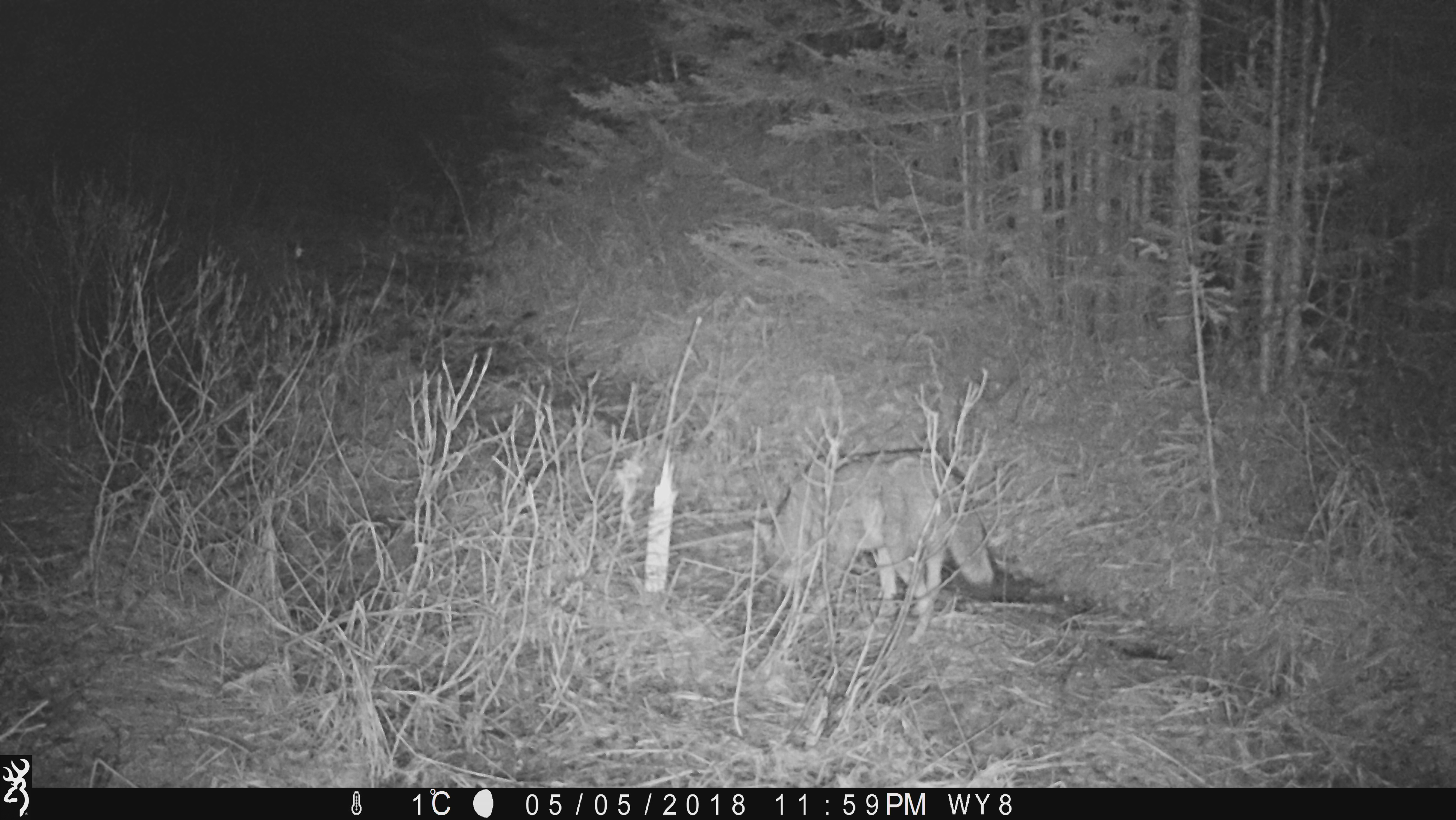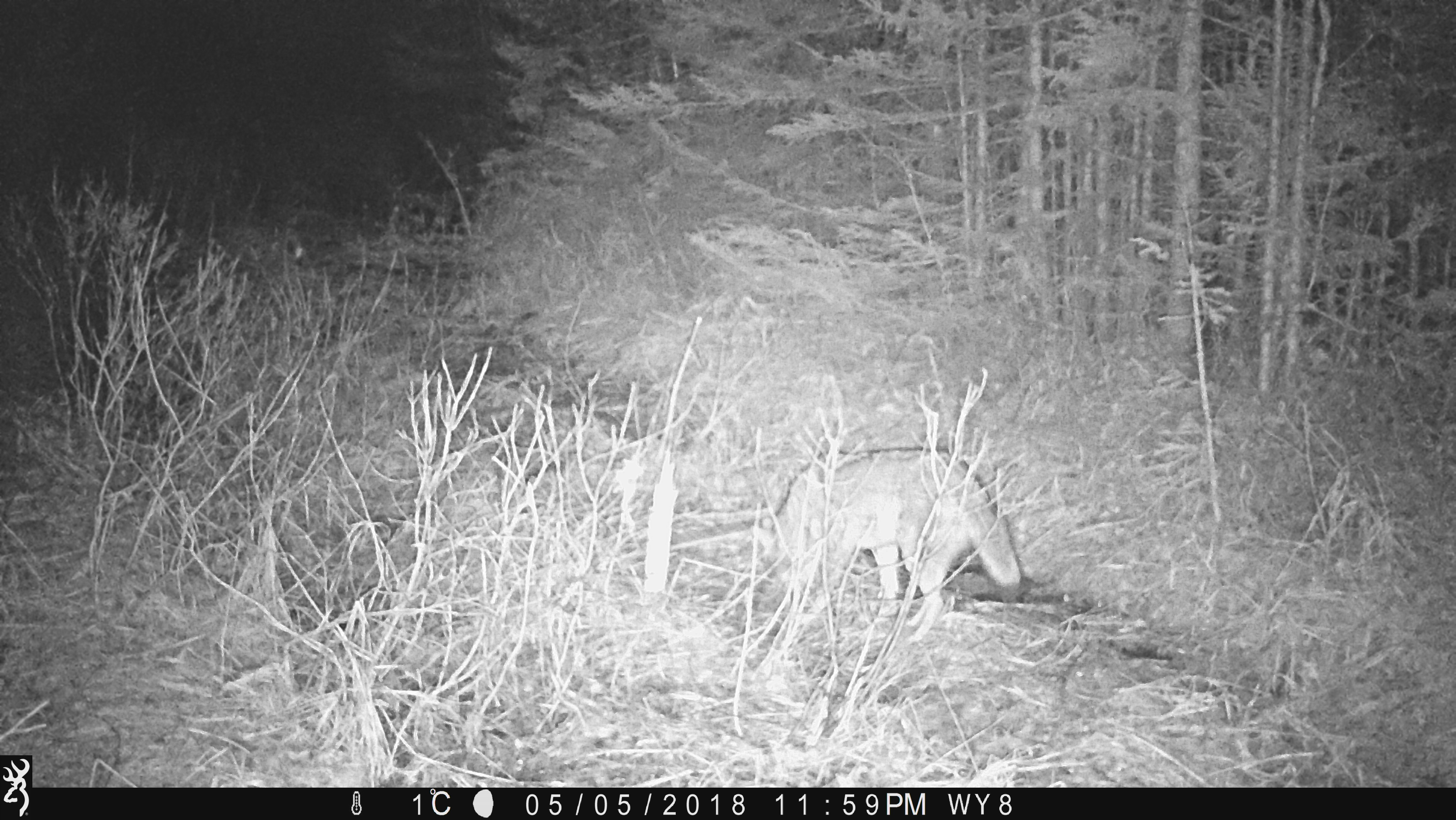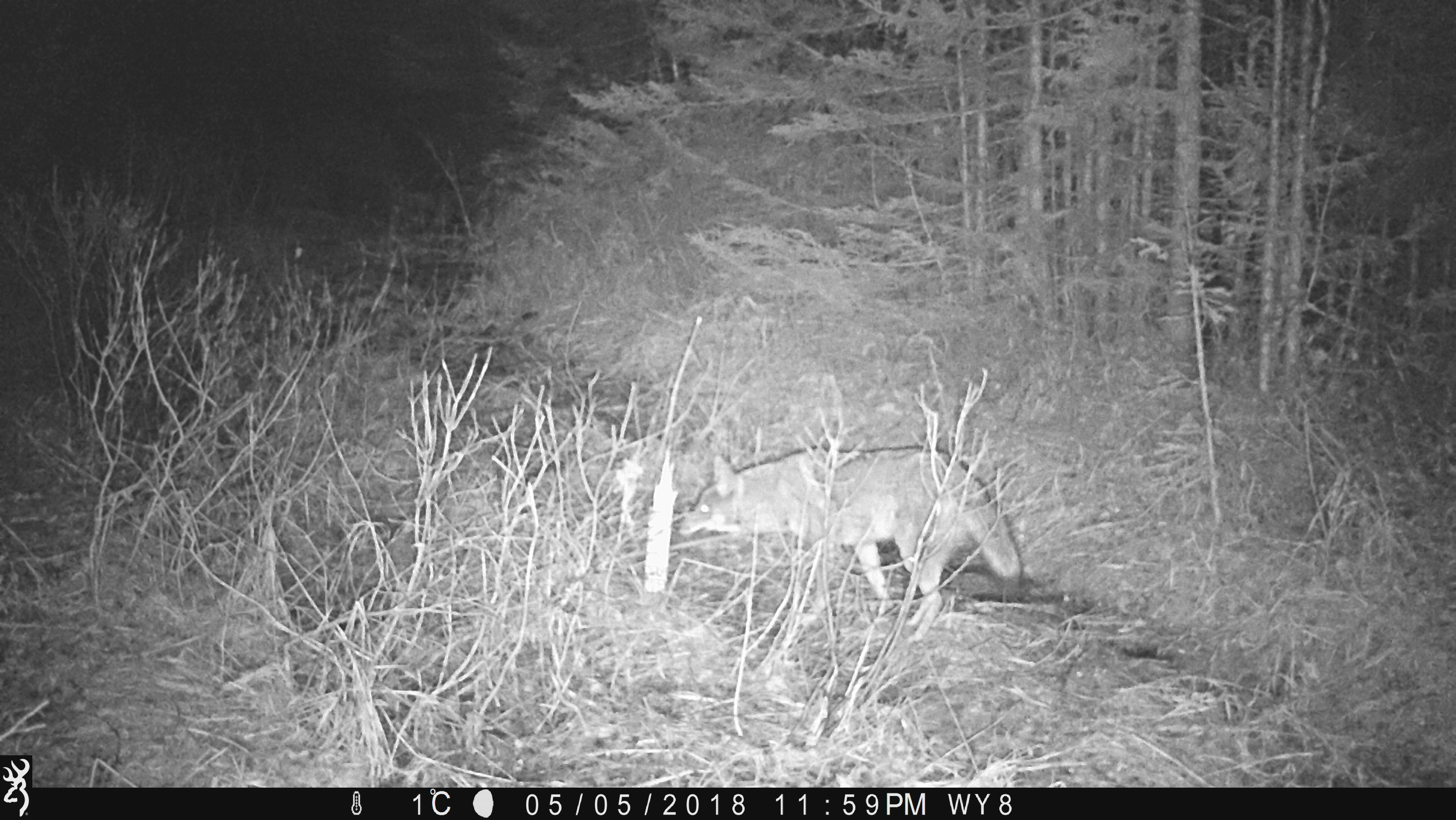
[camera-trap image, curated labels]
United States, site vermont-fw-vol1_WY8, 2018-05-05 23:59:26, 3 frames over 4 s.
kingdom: Animalia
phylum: Chordata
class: Mammalia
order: Carnivora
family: Canidae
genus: Canis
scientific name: Canis latrans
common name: coyote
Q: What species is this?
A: Coyote (Canis latrans).